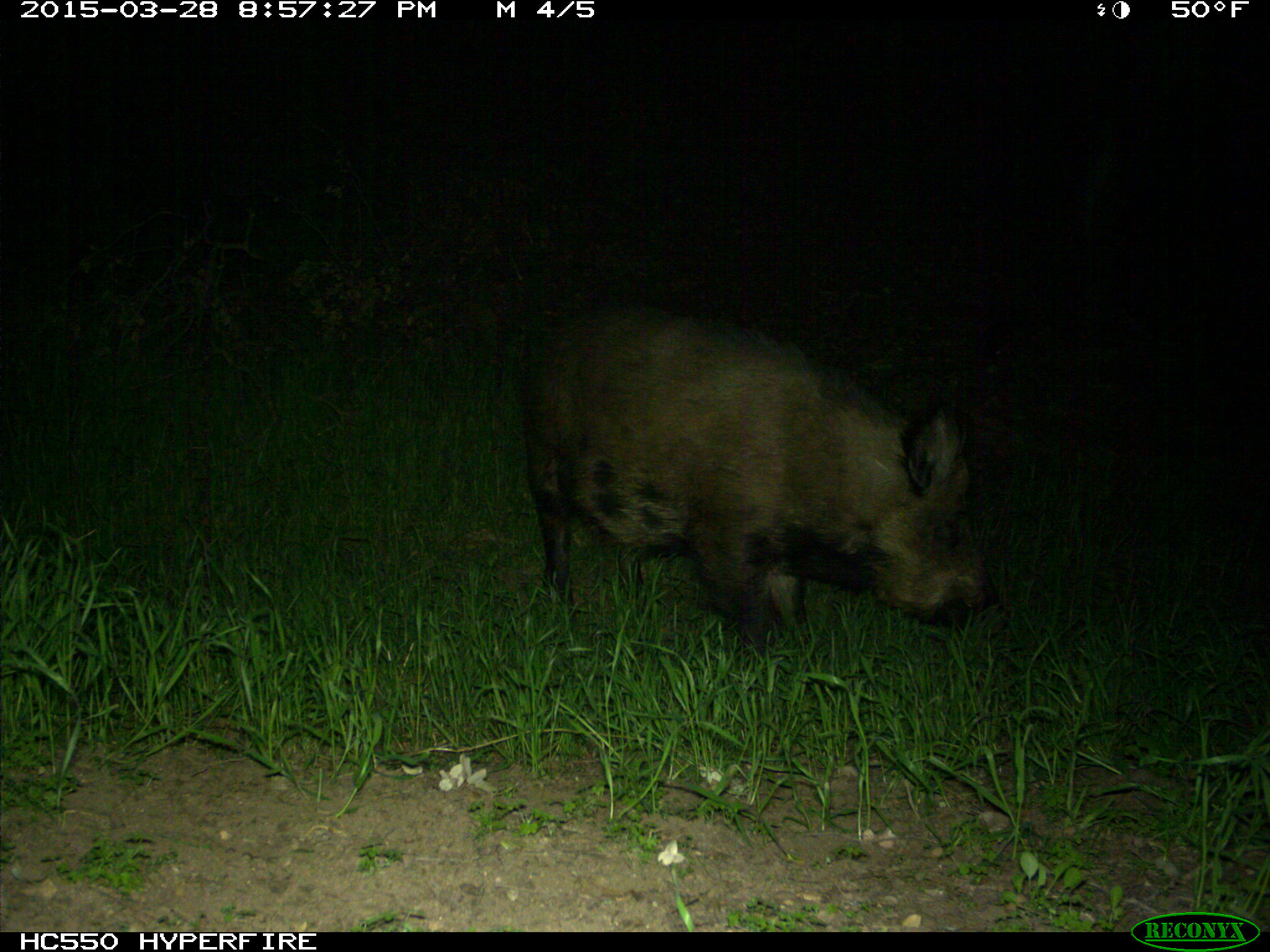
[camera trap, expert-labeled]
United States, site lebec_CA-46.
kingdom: Animalia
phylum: Chordata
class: Mammalia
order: Artiodactyla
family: Suidae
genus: Sus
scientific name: Sus scrofa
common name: wild boar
Sus scrofa (wild boar).